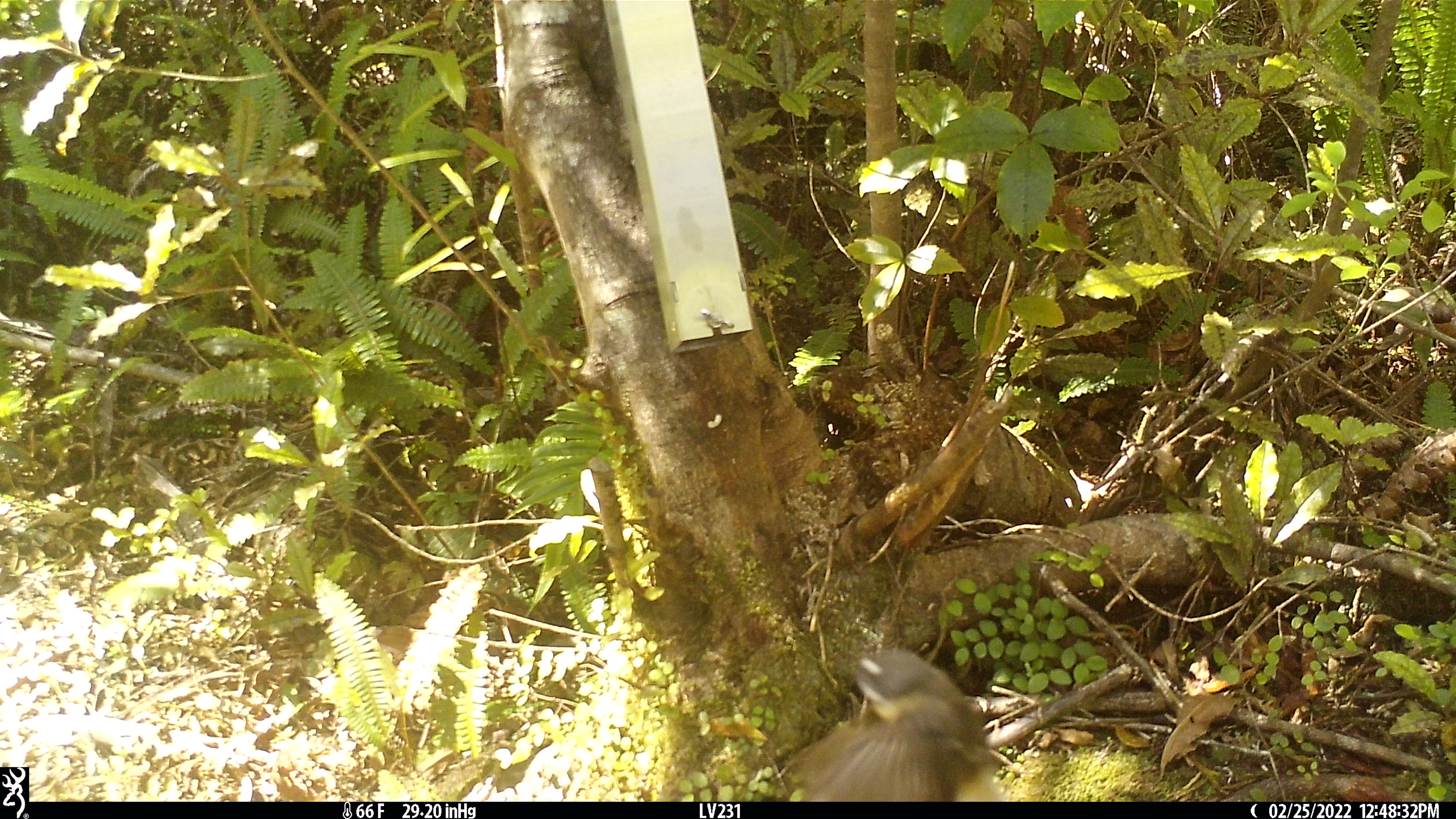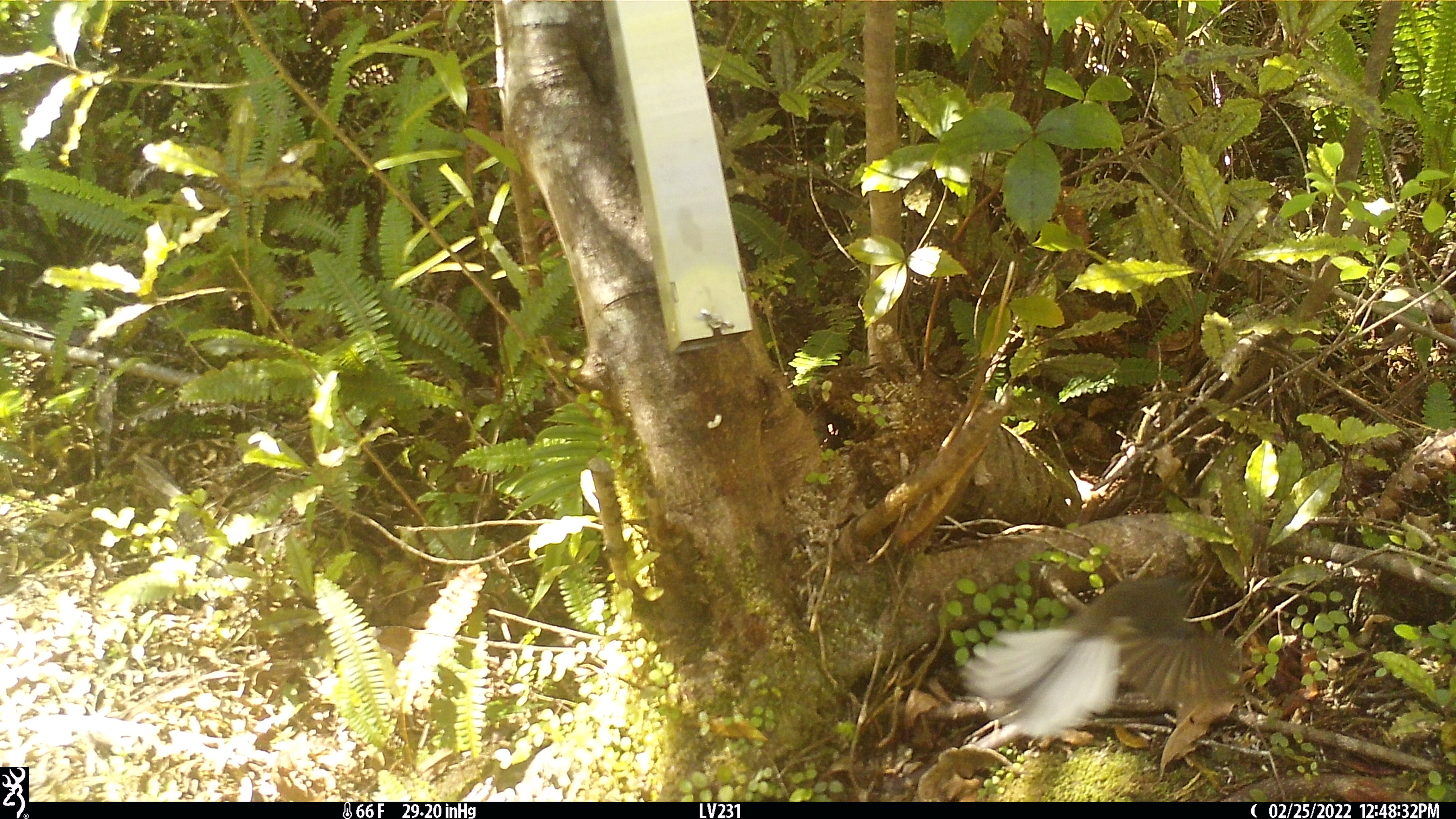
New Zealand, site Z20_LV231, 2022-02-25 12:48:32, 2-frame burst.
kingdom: Animalia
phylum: Chordata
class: Aves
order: Passeriformes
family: Rhipiduridae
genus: Rhipidura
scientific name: Rhipidura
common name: fantails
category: fantail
Fantail (fantails) (Rhipidura).